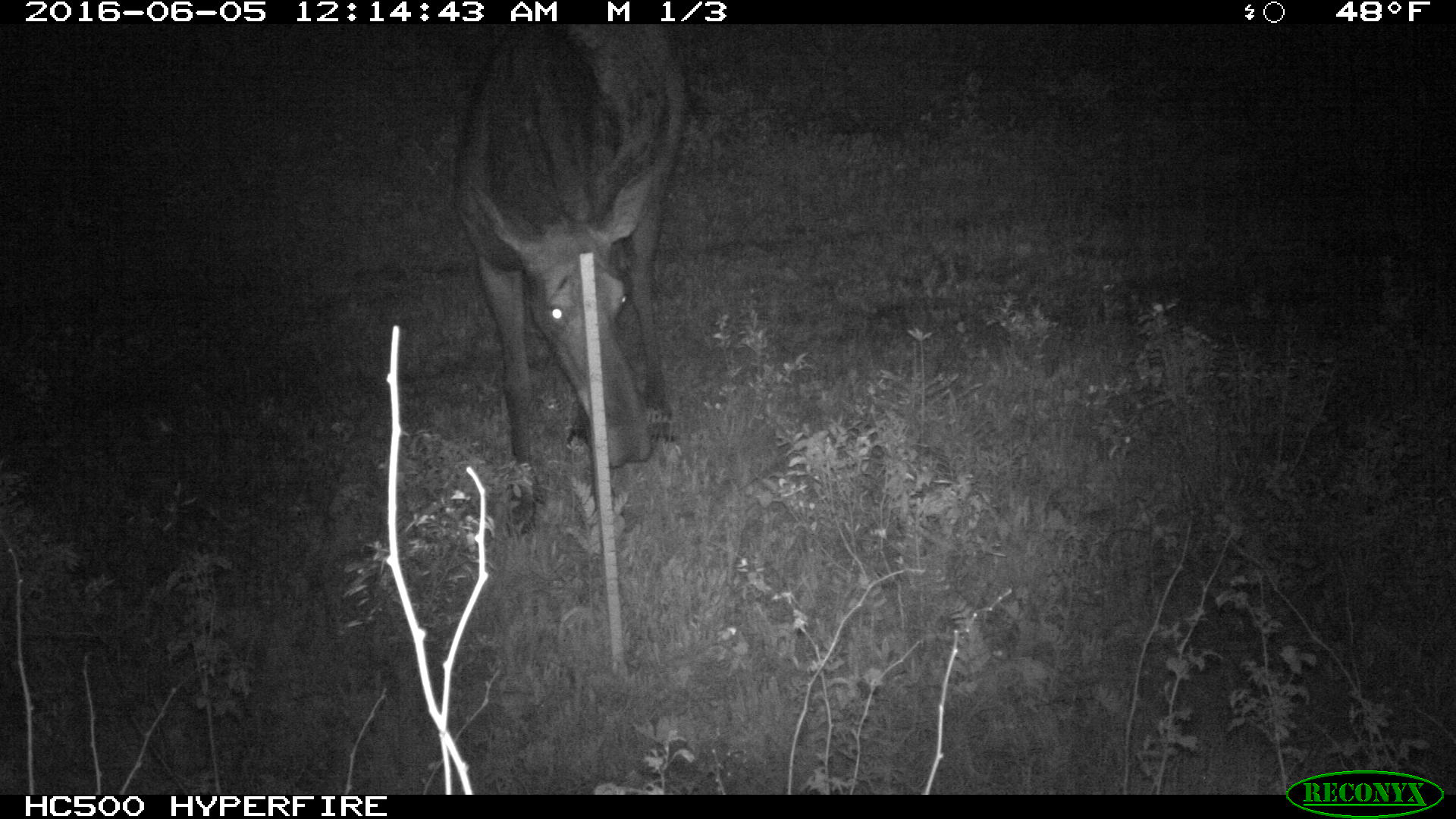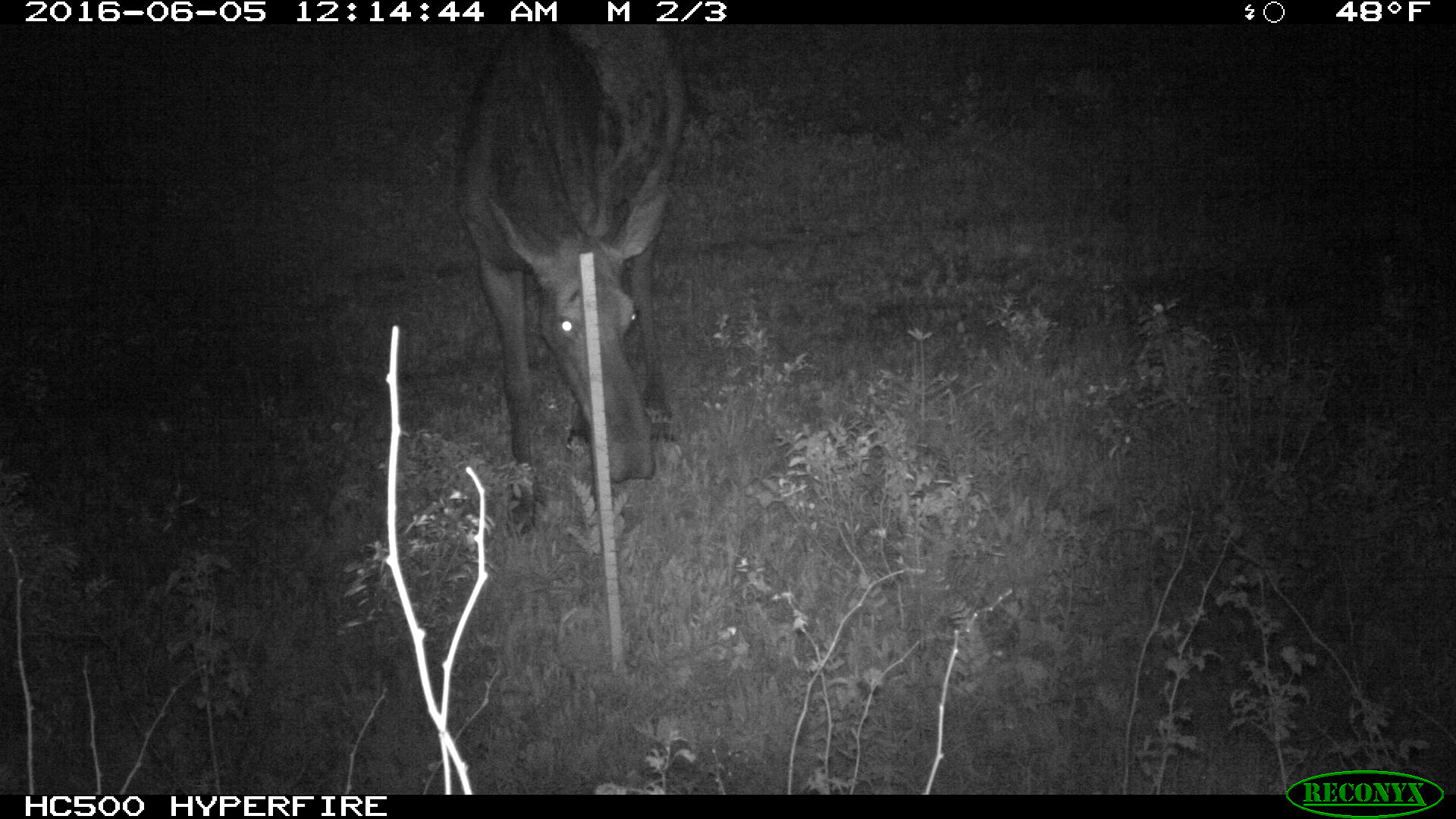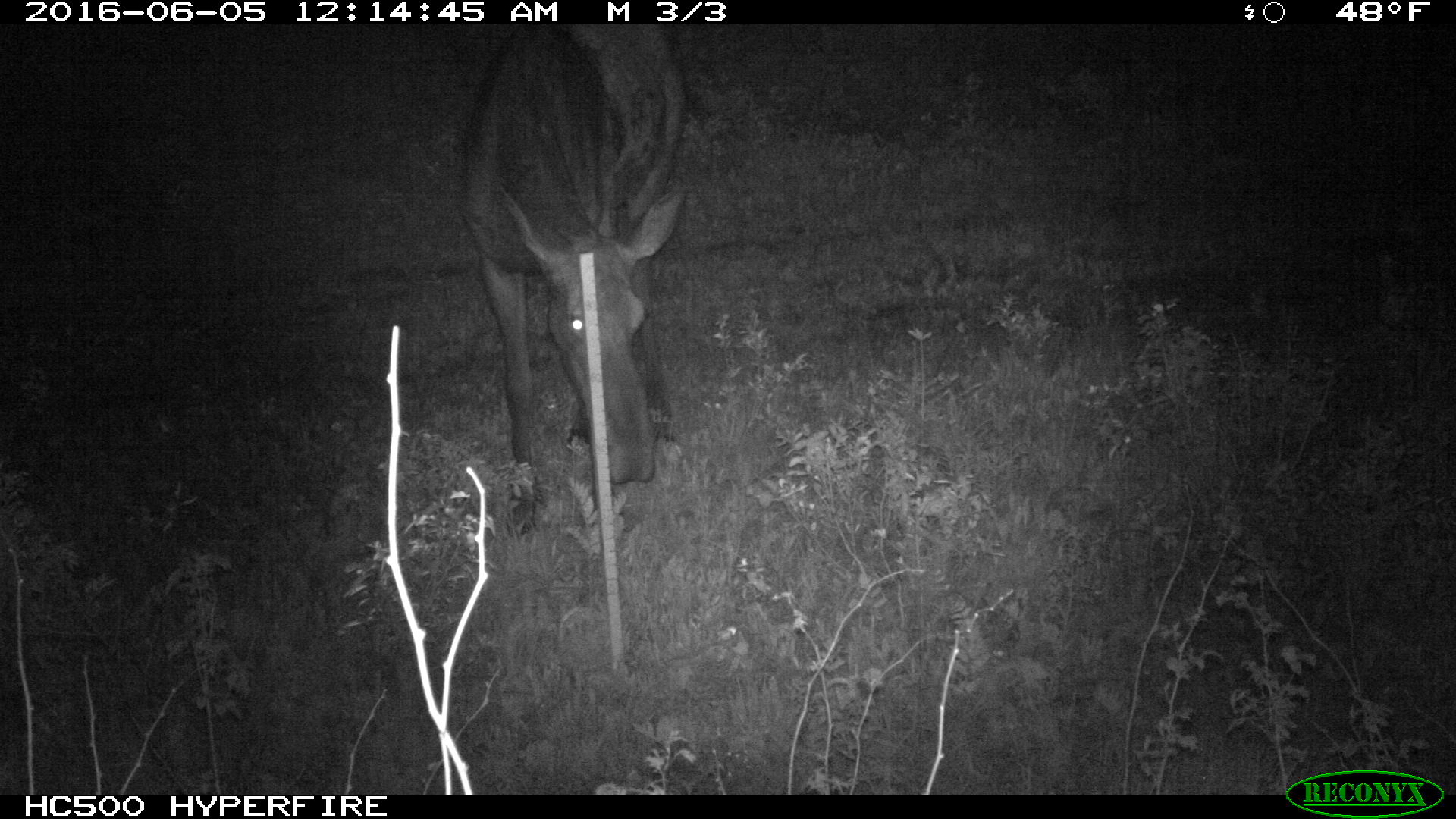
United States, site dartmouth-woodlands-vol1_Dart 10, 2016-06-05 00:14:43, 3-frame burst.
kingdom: Animalia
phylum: Chordata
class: Mammalia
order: Artiodactyla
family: Cervidae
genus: Alces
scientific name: Alces alces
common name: moose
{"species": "moose (Alces alces)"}